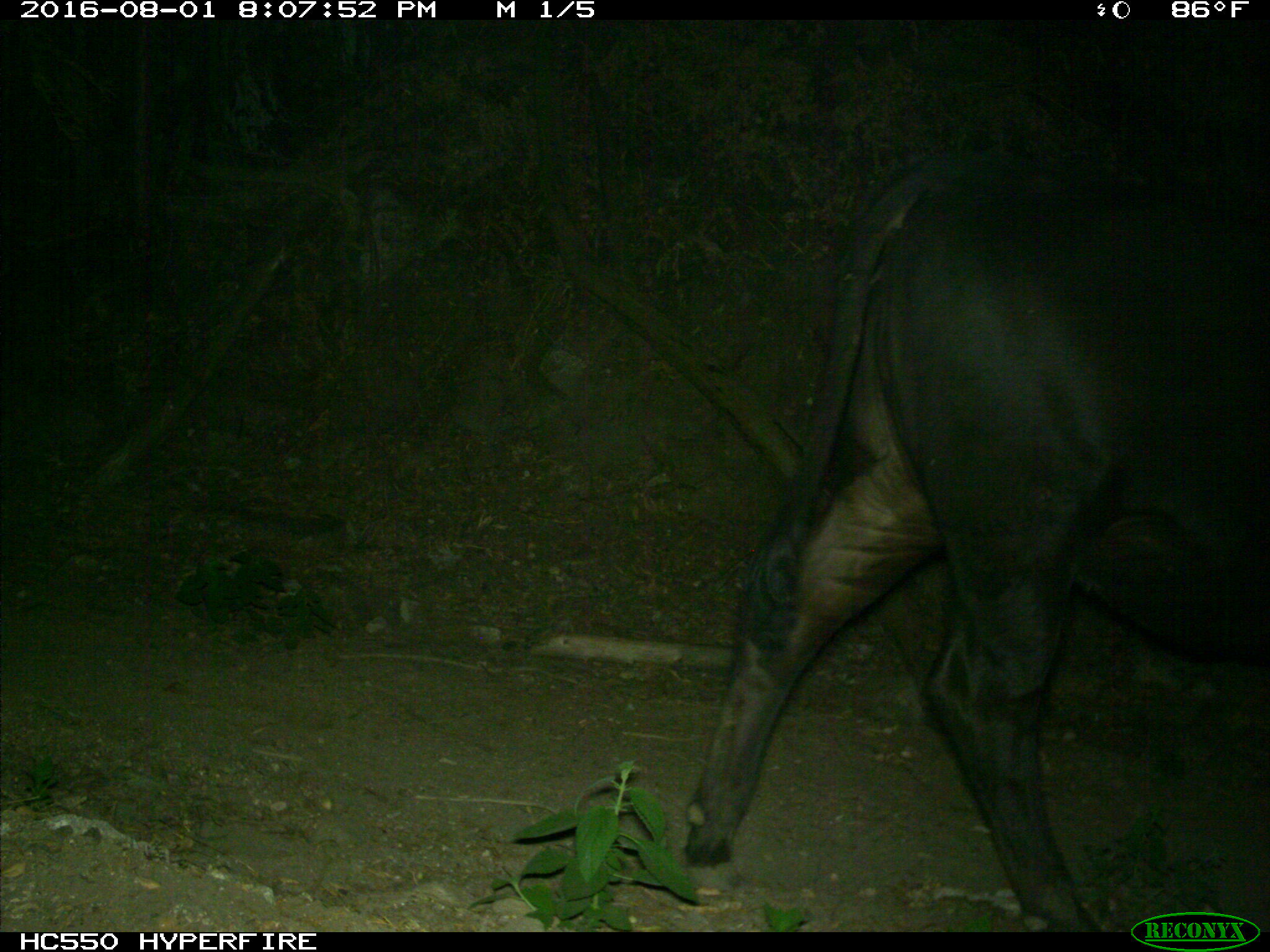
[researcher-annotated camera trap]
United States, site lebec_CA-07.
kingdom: Animalia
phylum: Chordata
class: Mammalia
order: Artiodactyla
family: Bovidae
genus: Bos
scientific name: Bos taurus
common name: domestic cow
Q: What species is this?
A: Bos taurus (domestic cow).